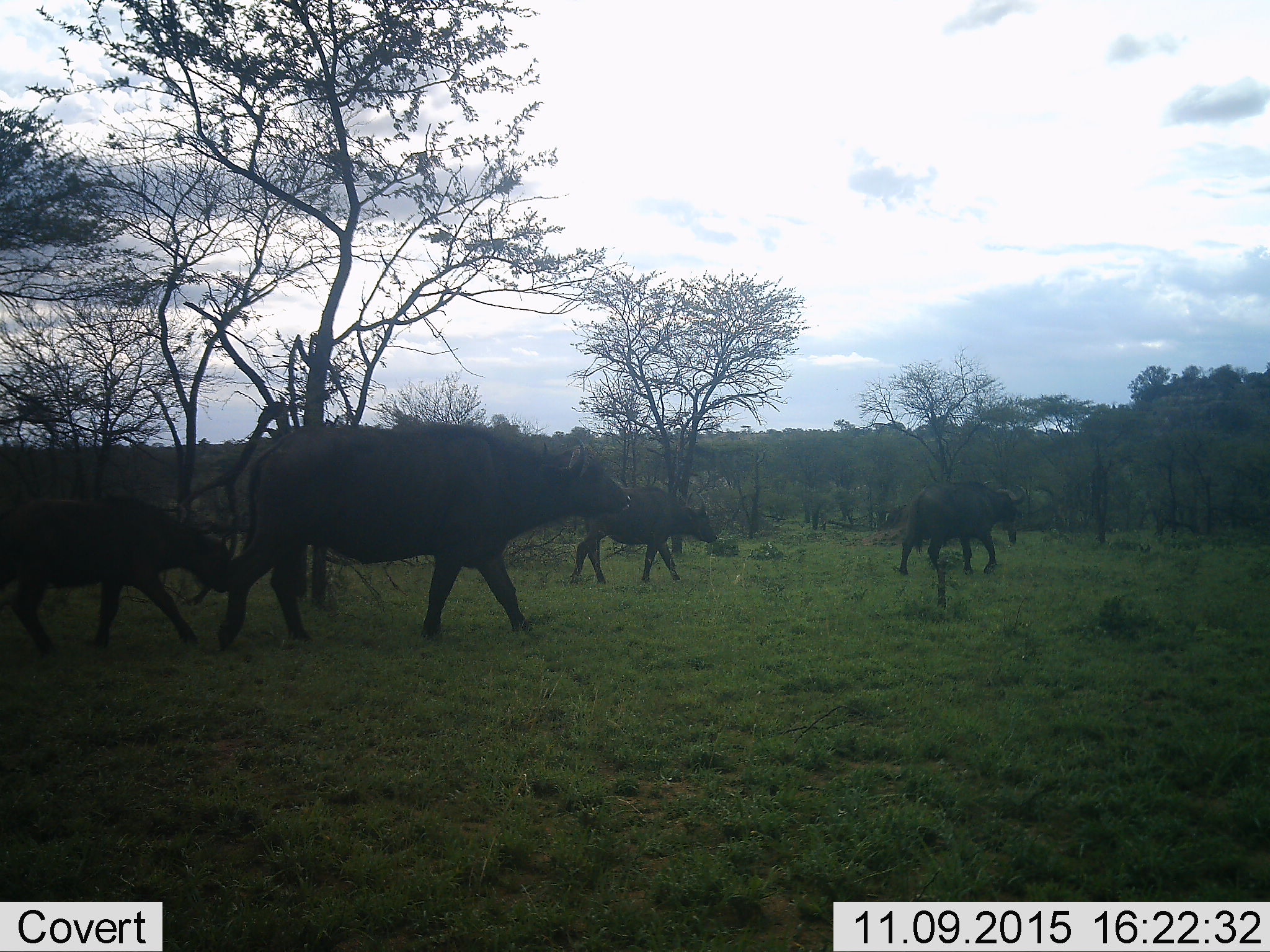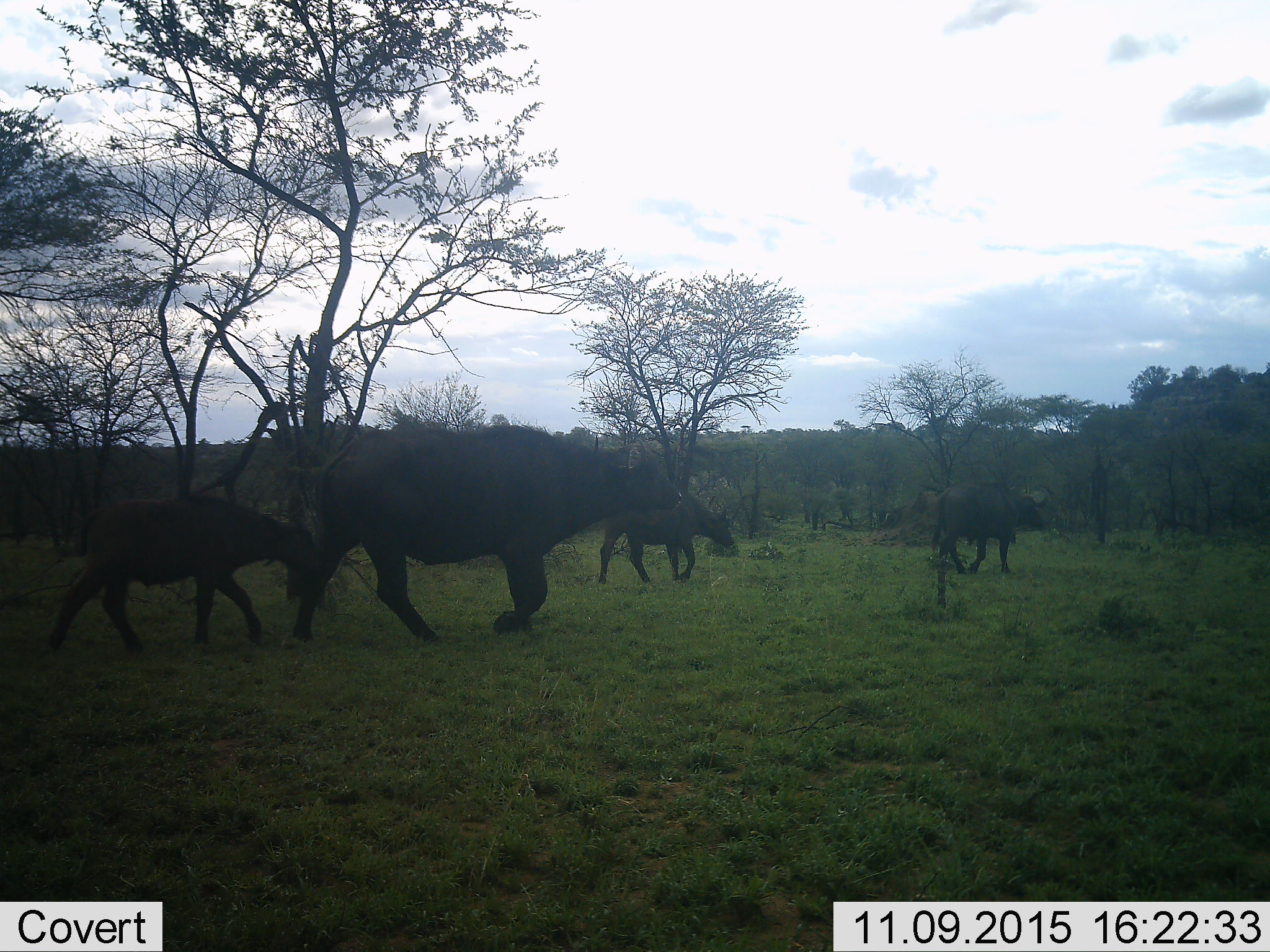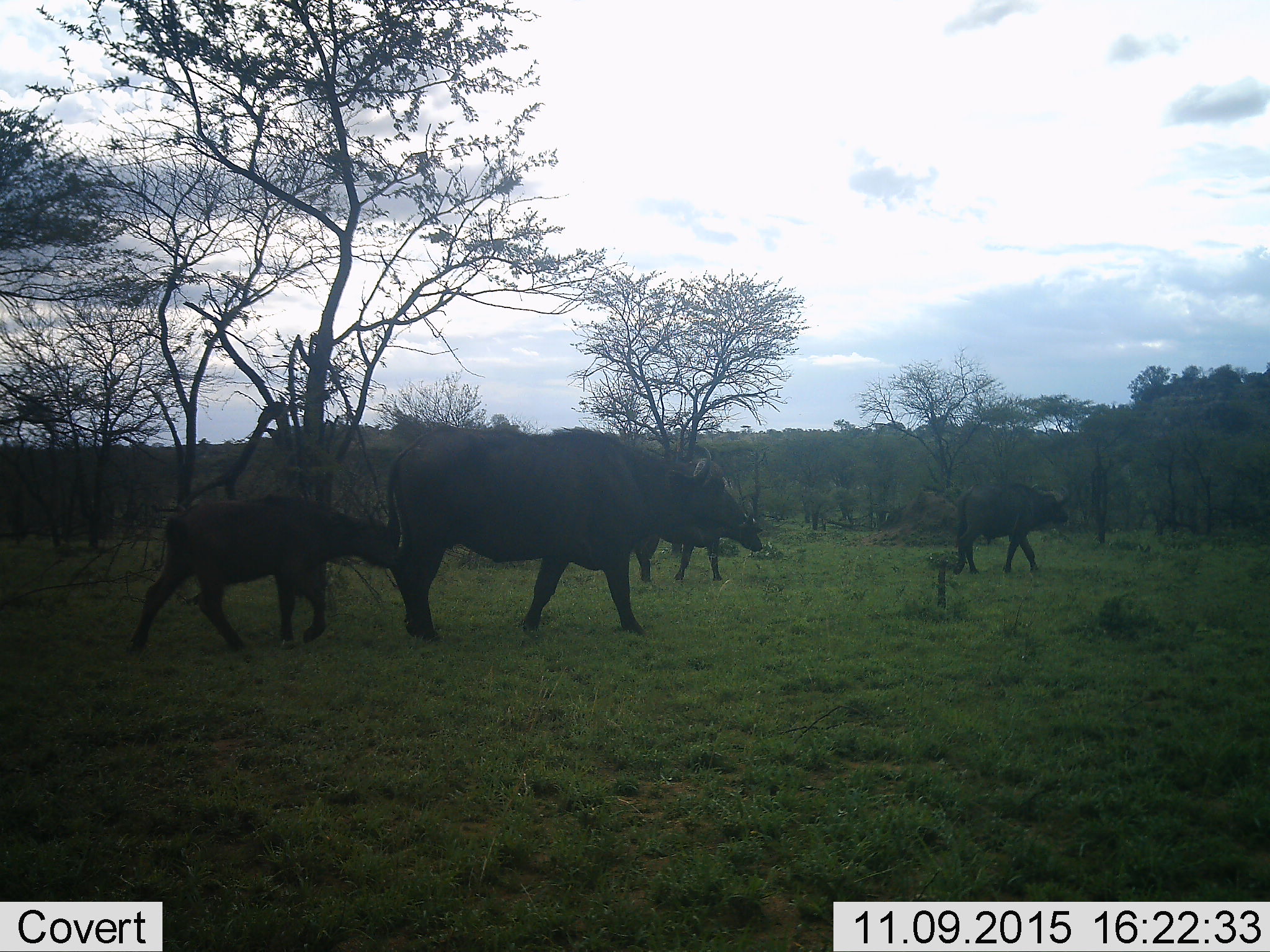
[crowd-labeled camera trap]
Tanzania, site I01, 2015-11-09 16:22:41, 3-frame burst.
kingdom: Animalia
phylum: Chordata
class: Mammalia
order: Artiodactyla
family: Bovidae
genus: Syncerus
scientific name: Syncerus caffer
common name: cape buffalo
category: buffalo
Buffalo (cape buffalo) (Syncerus caffer), count 4. Behavior (volunteer vote fractions): standing 11%, resting 0%, moving 100%, interacting 0%. Young present (vote fraction): 89%. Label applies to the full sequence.